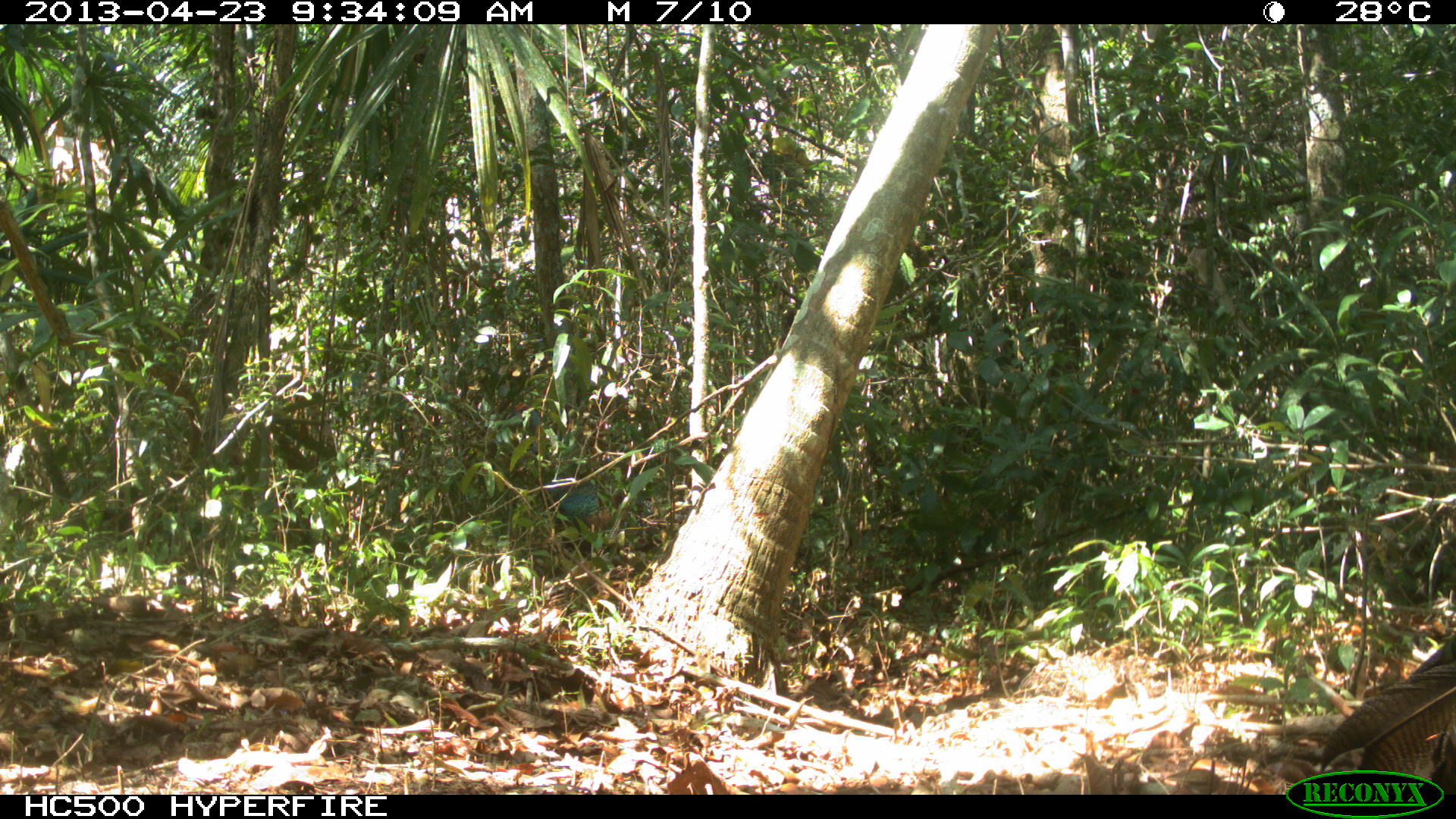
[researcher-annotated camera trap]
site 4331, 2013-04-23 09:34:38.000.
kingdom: Animalia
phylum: Chordata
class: Aves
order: Galliformes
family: Phasianidae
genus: Meleagris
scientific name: Meleagris ocellata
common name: ocellated turkey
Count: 2.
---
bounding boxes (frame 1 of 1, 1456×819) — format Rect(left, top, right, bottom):
meleagris ocellata: Rect(511, 407, 602, 558)